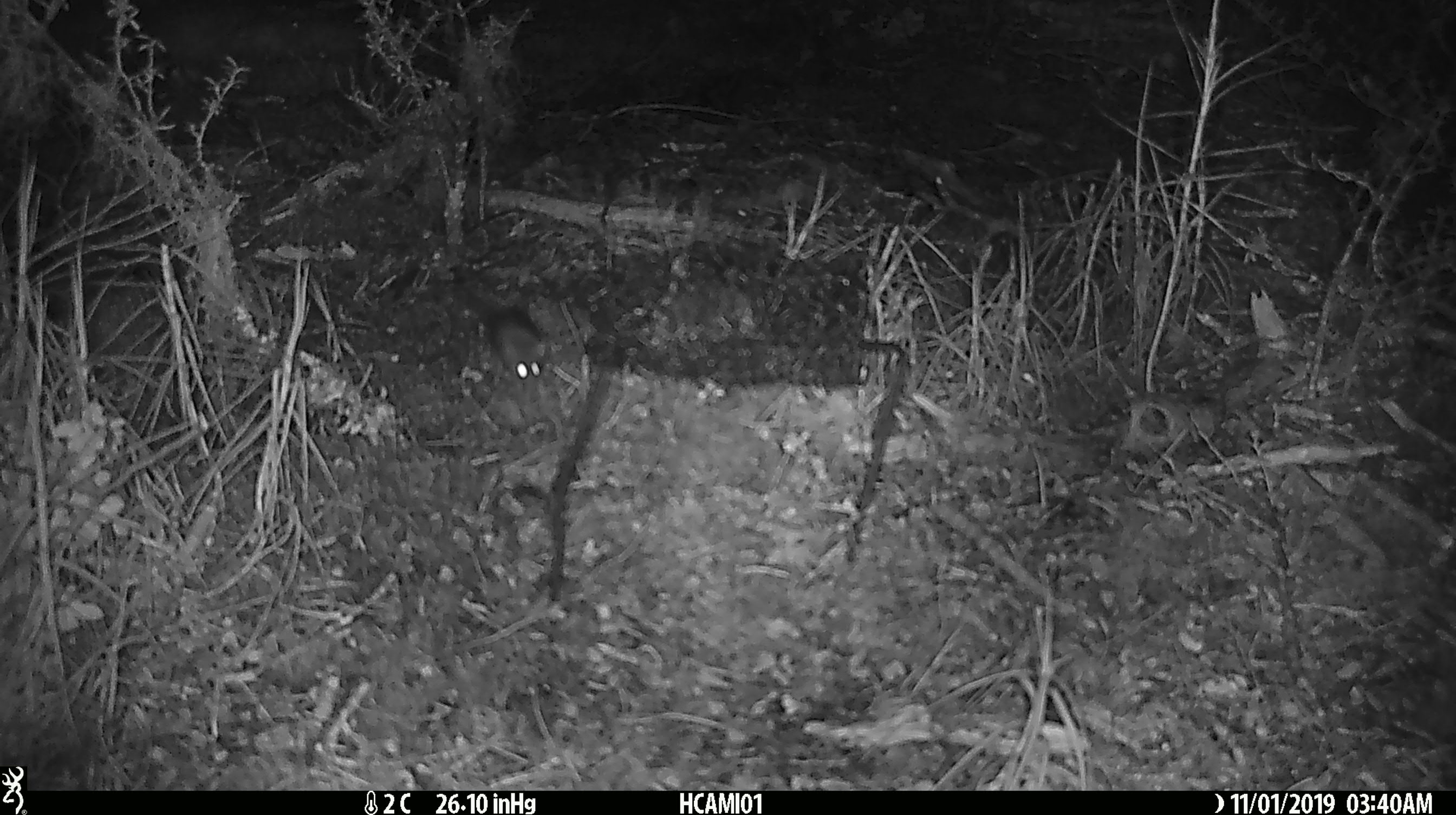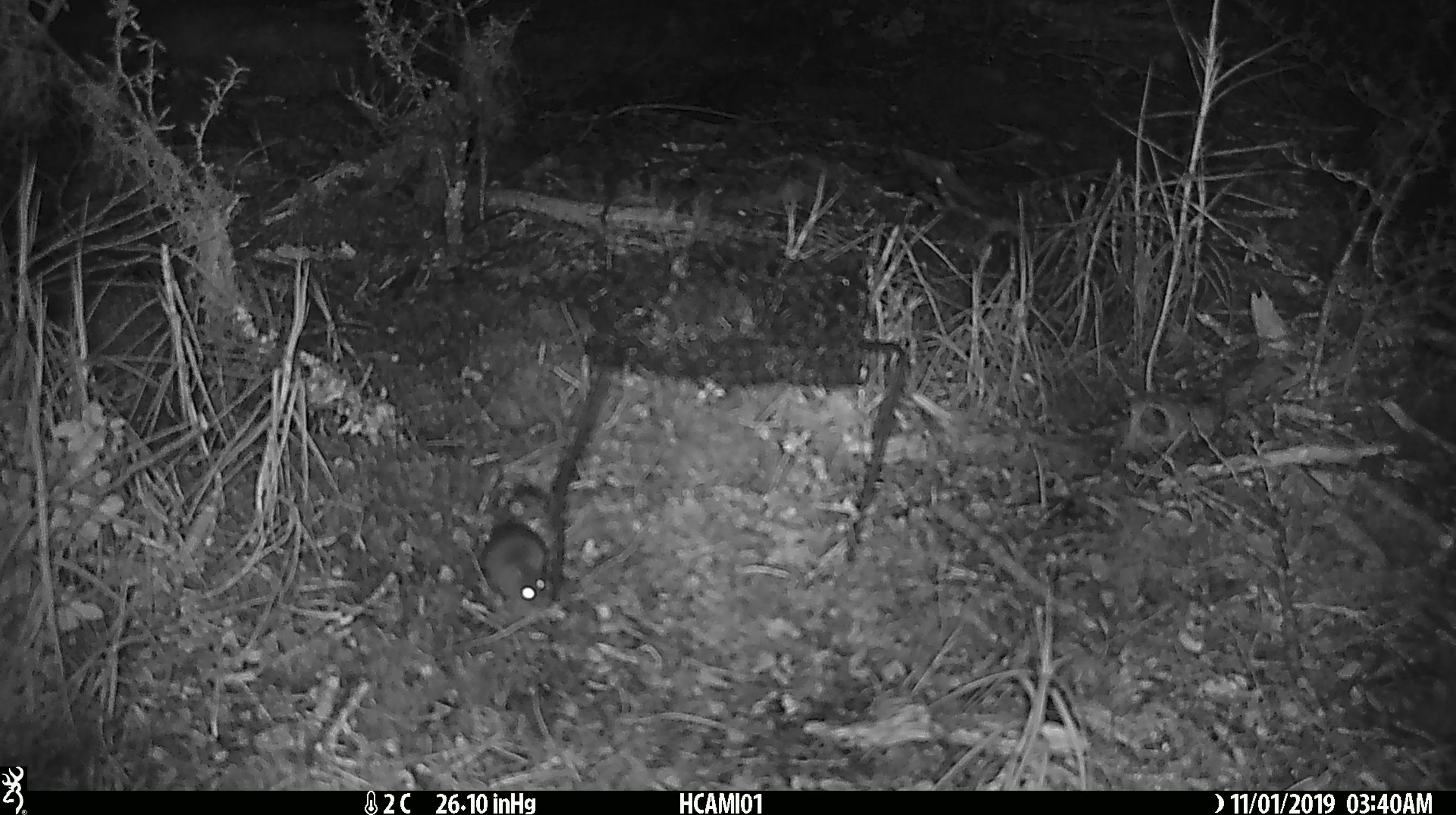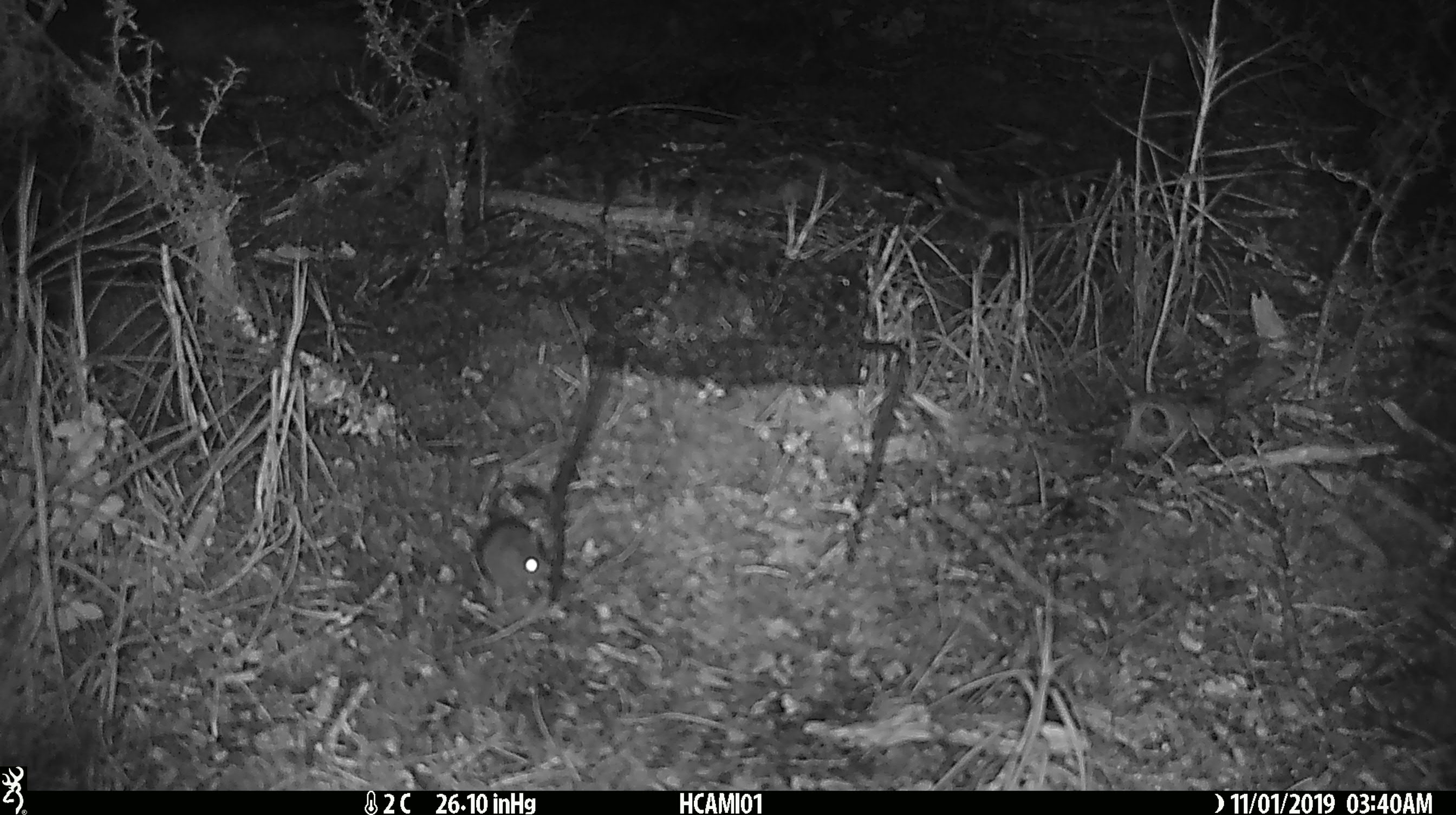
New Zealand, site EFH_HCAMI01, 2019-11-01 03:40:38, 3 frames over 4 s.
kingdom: Animalia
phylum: Chordata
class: Mammalia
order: Rodentia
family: Muridae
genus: Mus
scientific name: Mus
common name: mouse